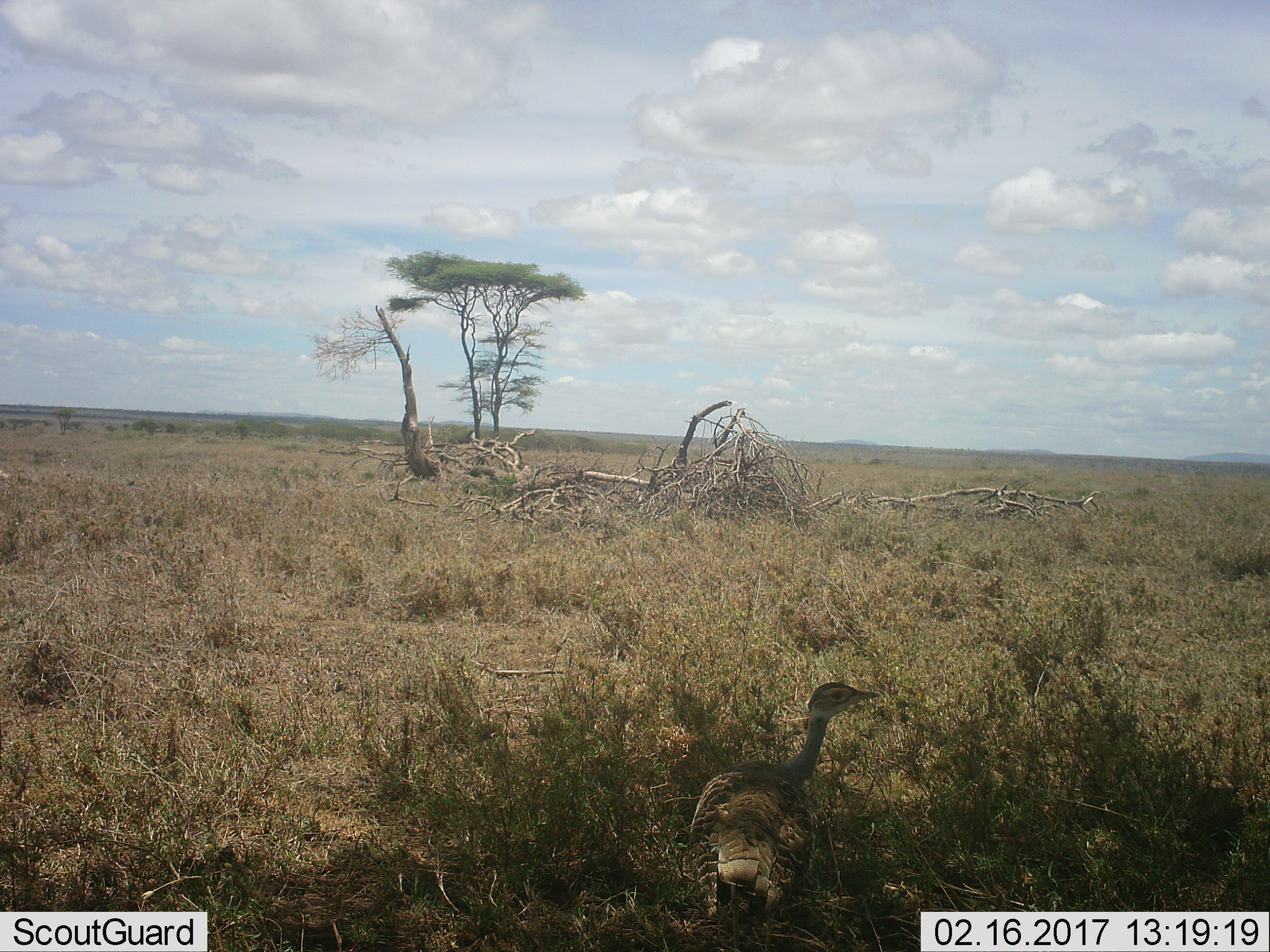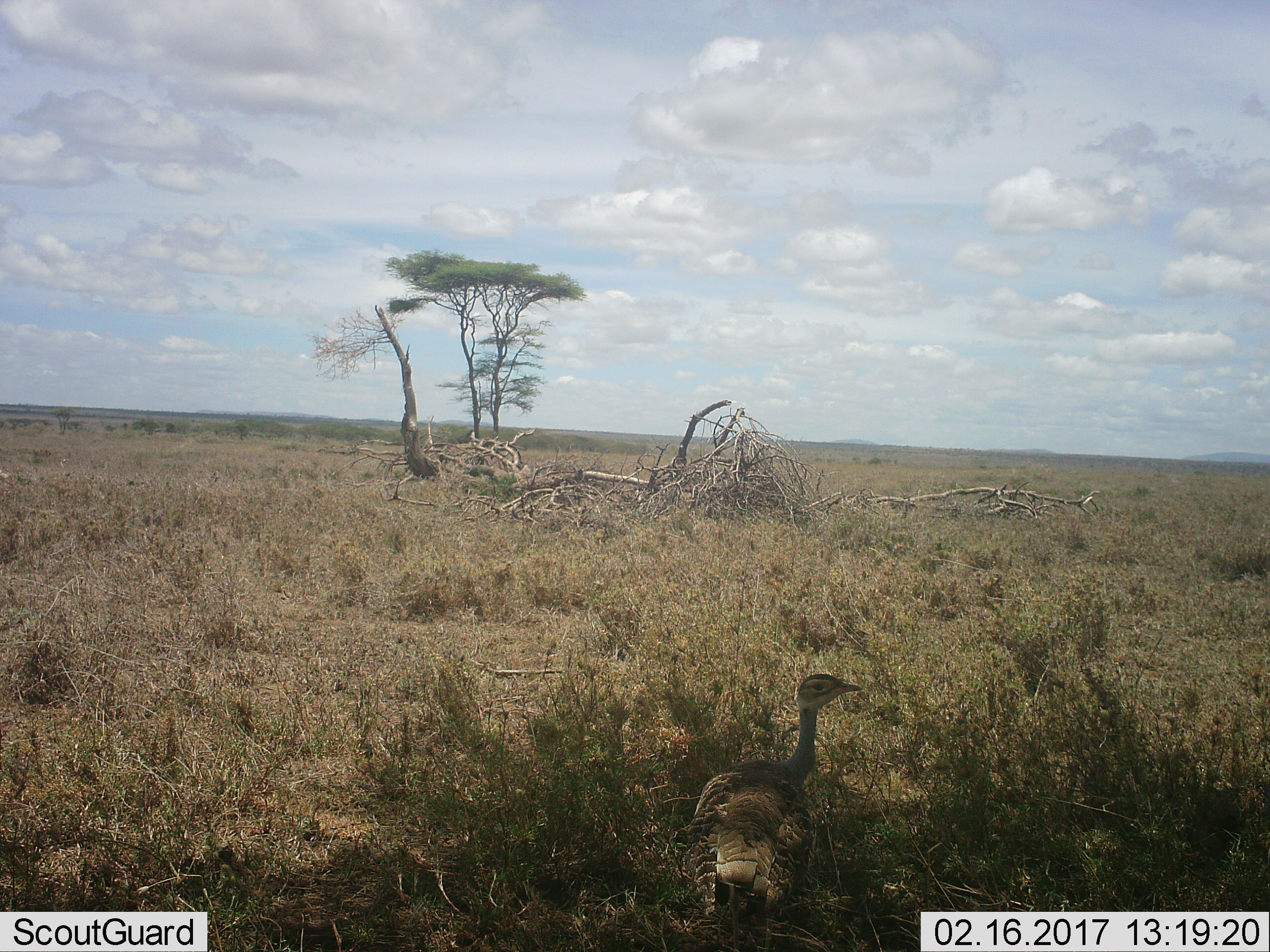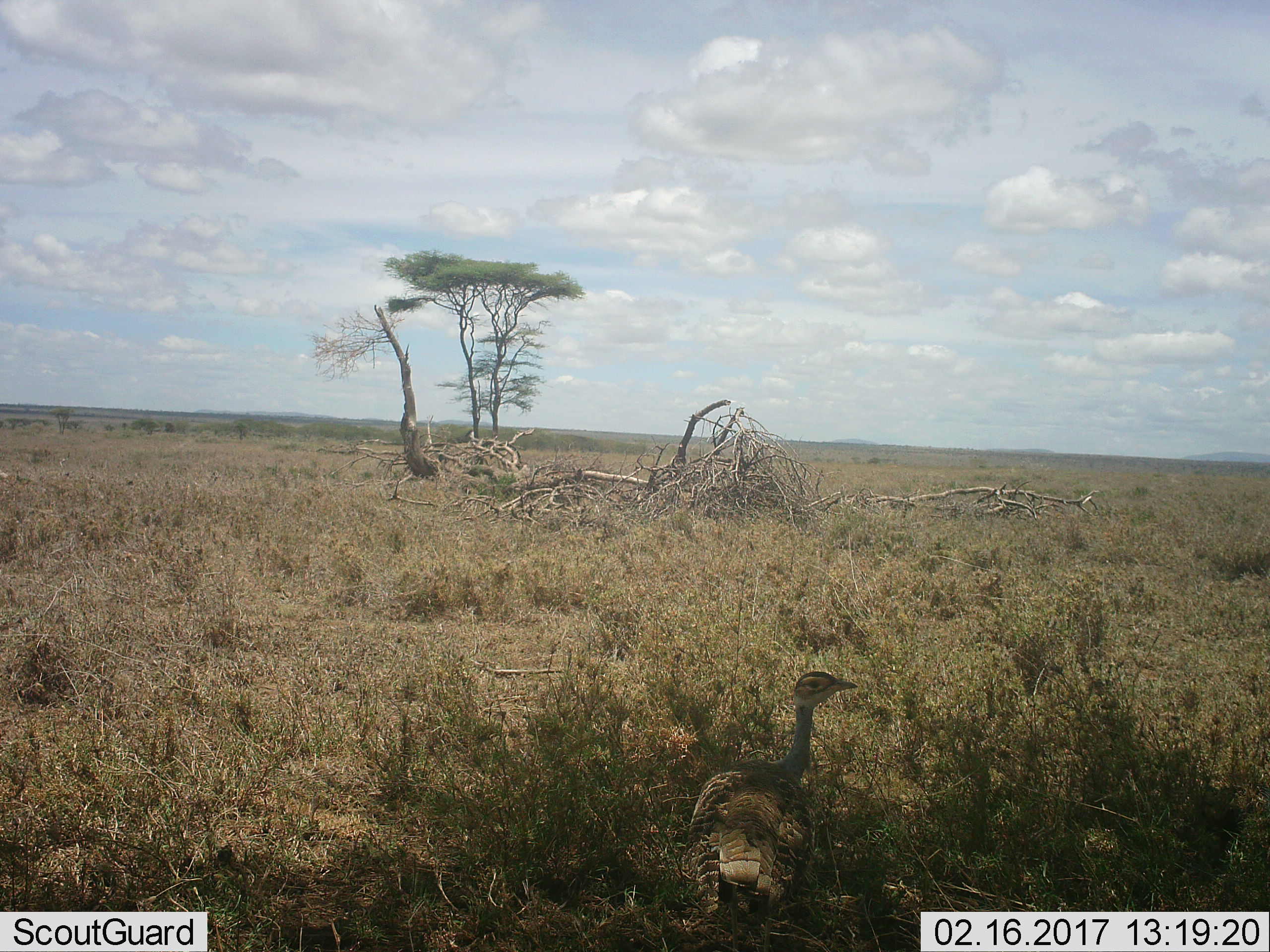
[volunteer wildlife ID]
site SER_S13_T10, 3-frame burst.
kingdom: Animalia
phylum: Chordata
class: Aves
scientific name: Aves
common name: bird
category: birdother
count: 1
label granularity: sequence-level